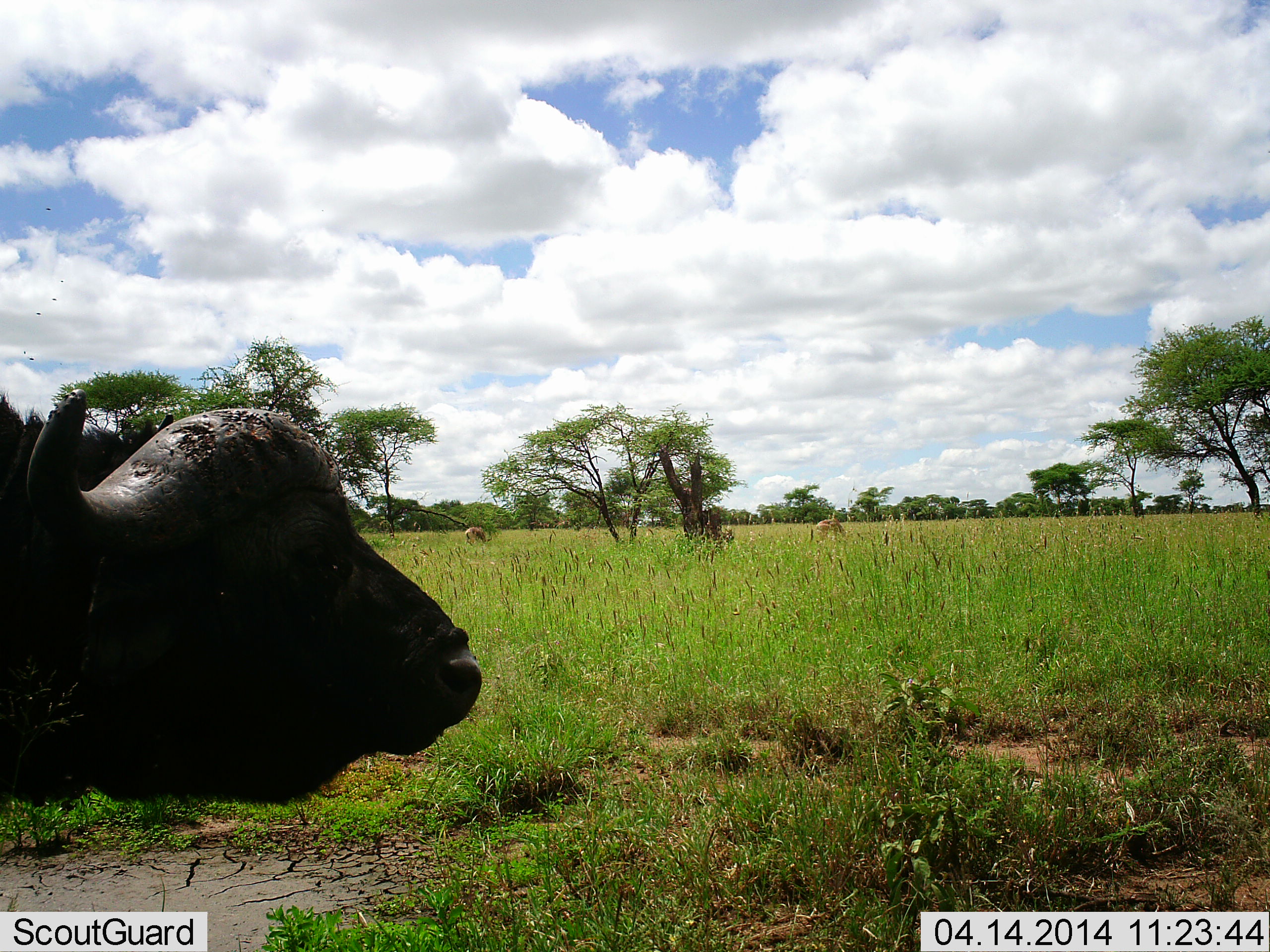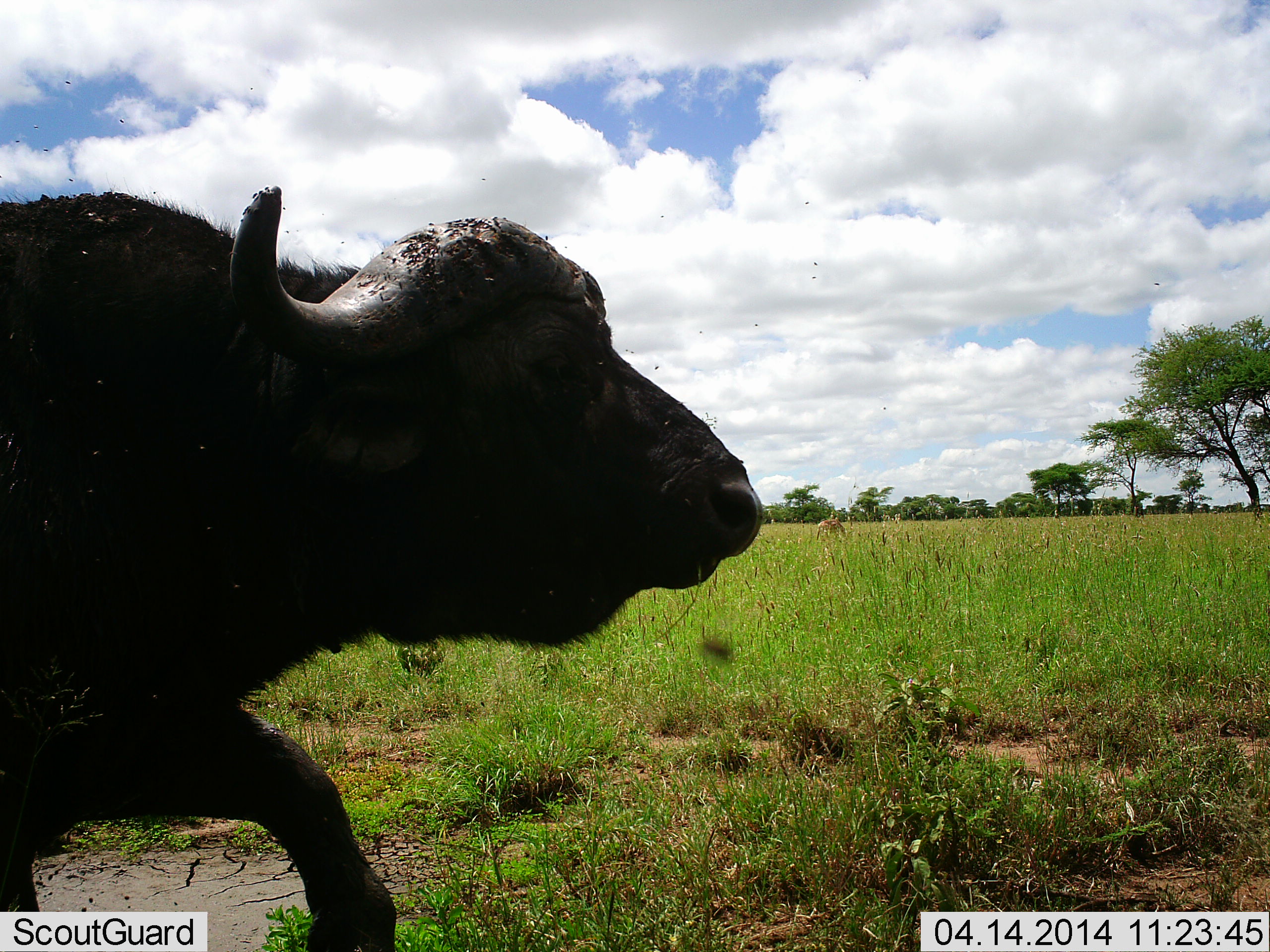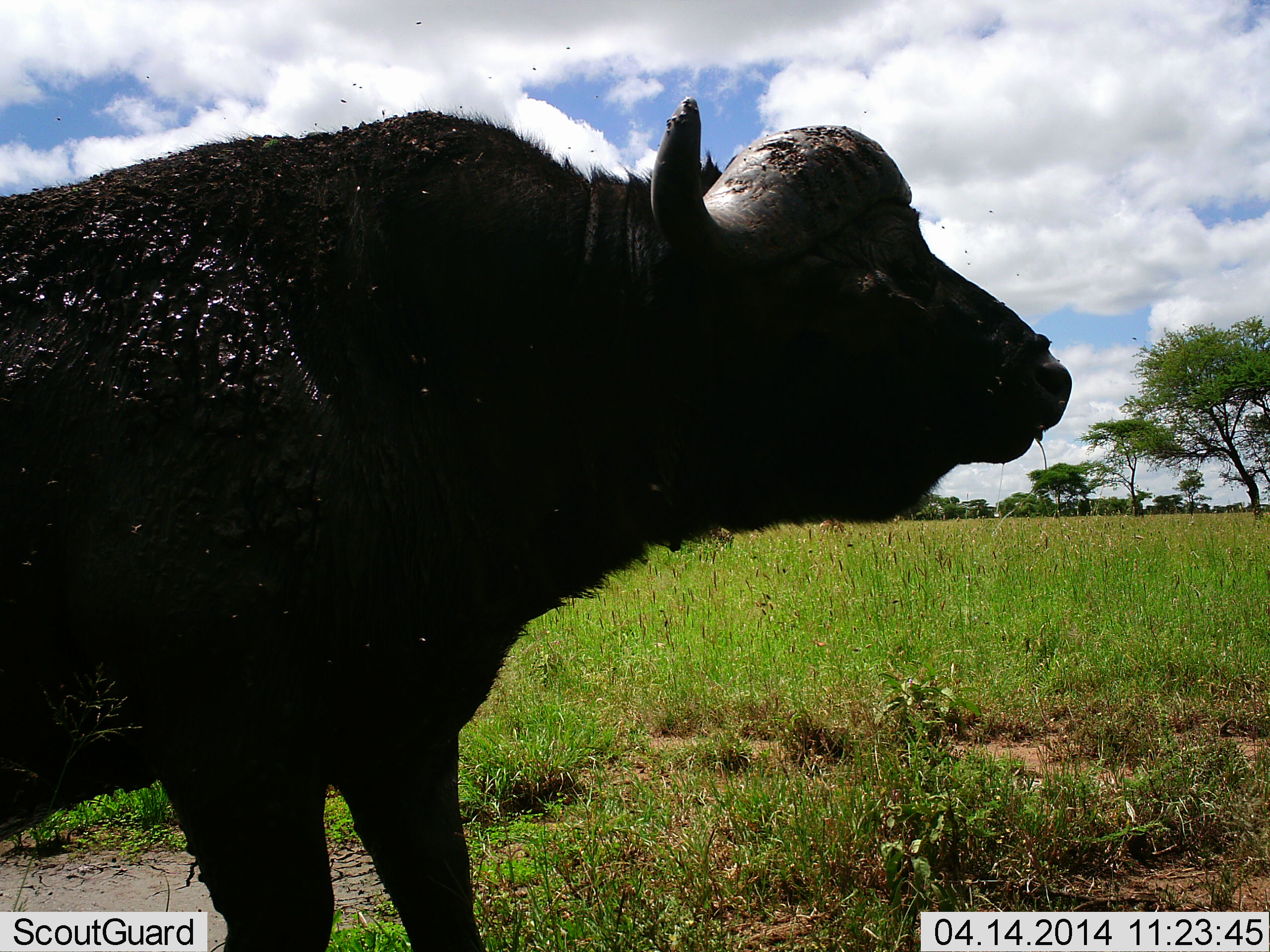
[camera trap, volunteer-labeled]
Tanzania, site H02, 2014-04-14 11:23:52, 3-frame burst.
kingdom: Animalia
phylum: Chordata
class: Mammalia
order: Artiodactyla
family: Bovidae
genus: Syncerus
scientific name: Syncerus caffer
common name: cape buffalo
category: buffalo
Buffalo (cape buffalo) (Syncerus caffer), count 1. Behavior (volunteer vote fractions): standing 7%, resting 0%, moving 97%, interacting 0%. Young present (vote fraction): 0%. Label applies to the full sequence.